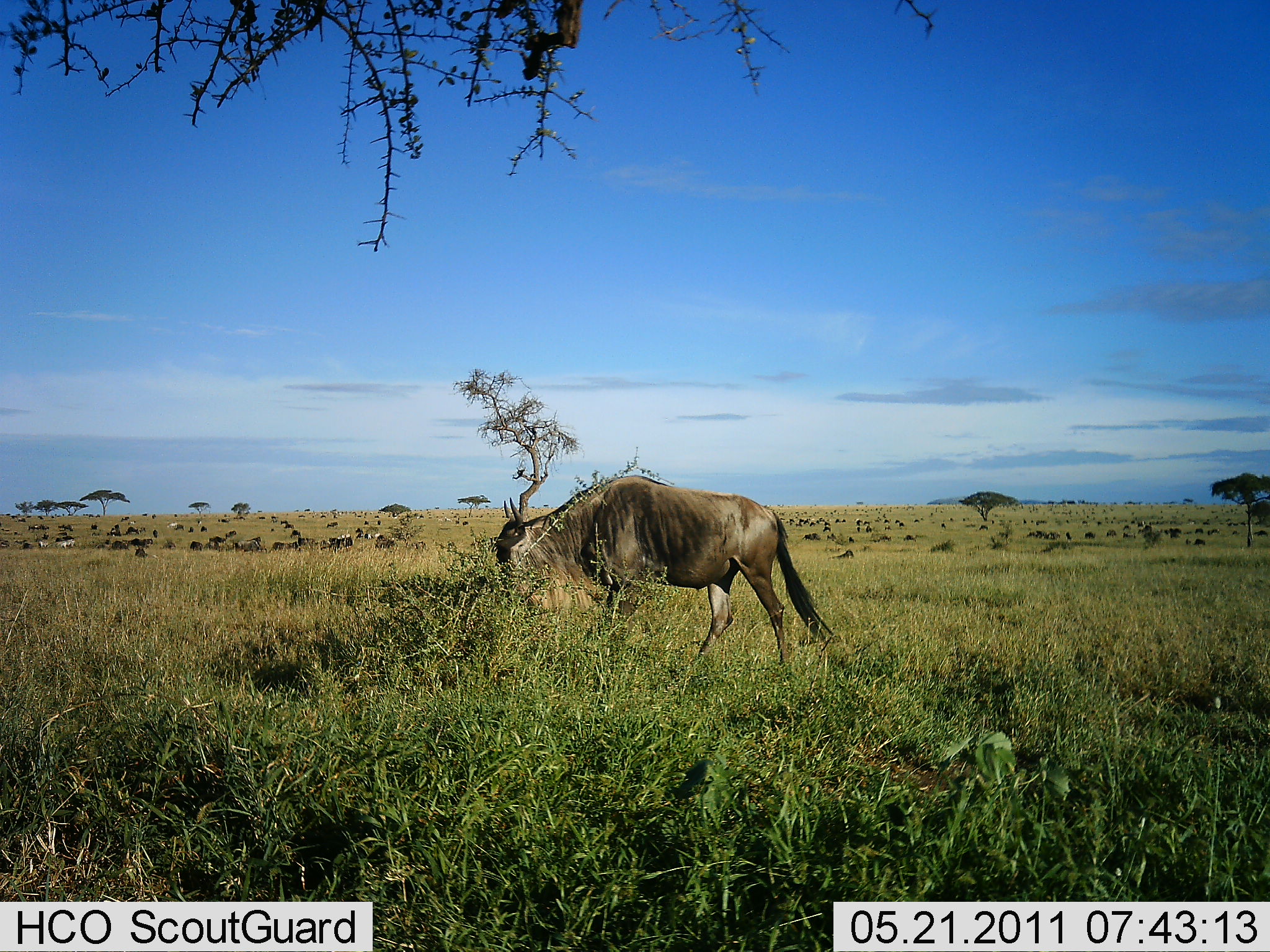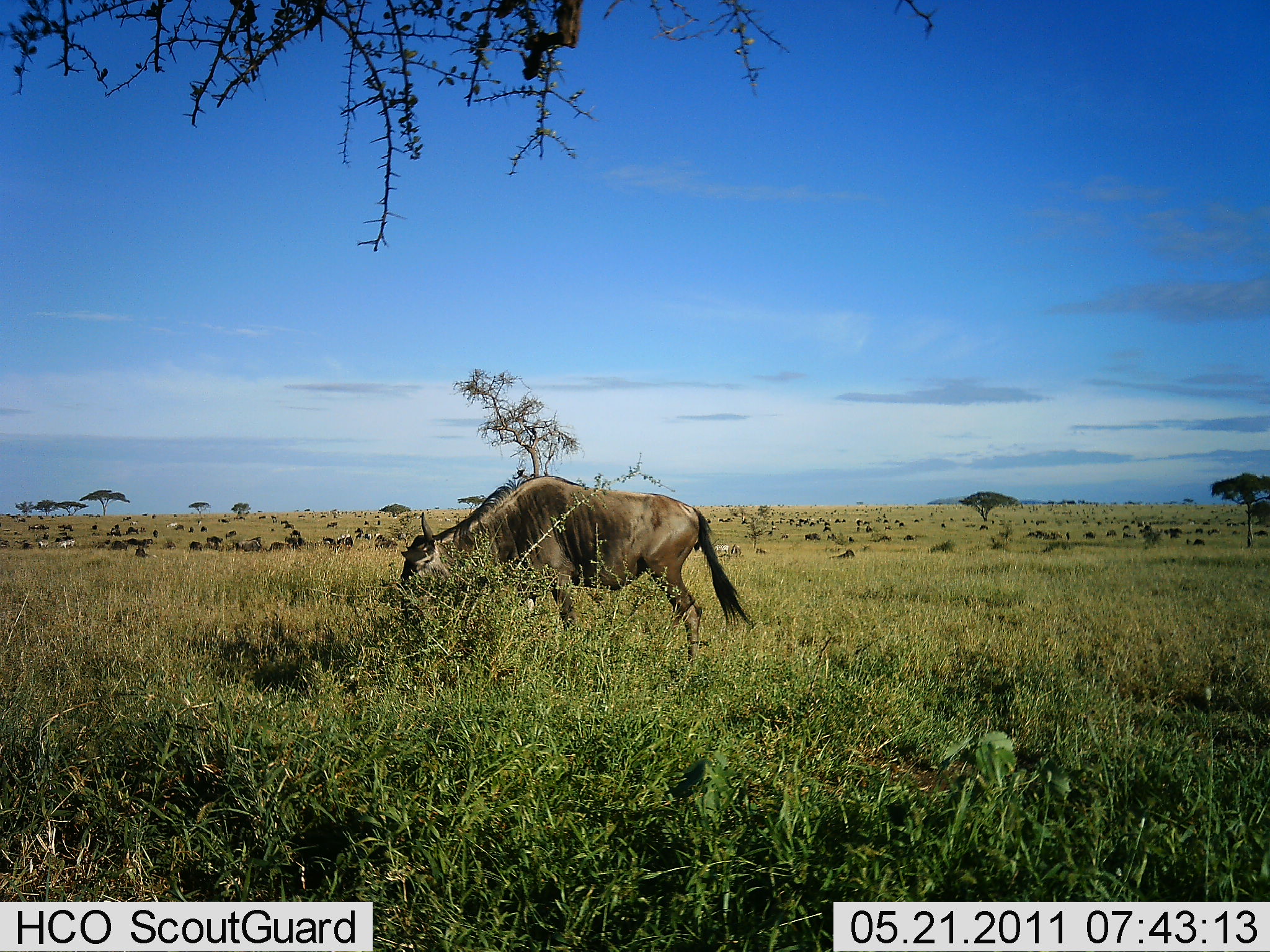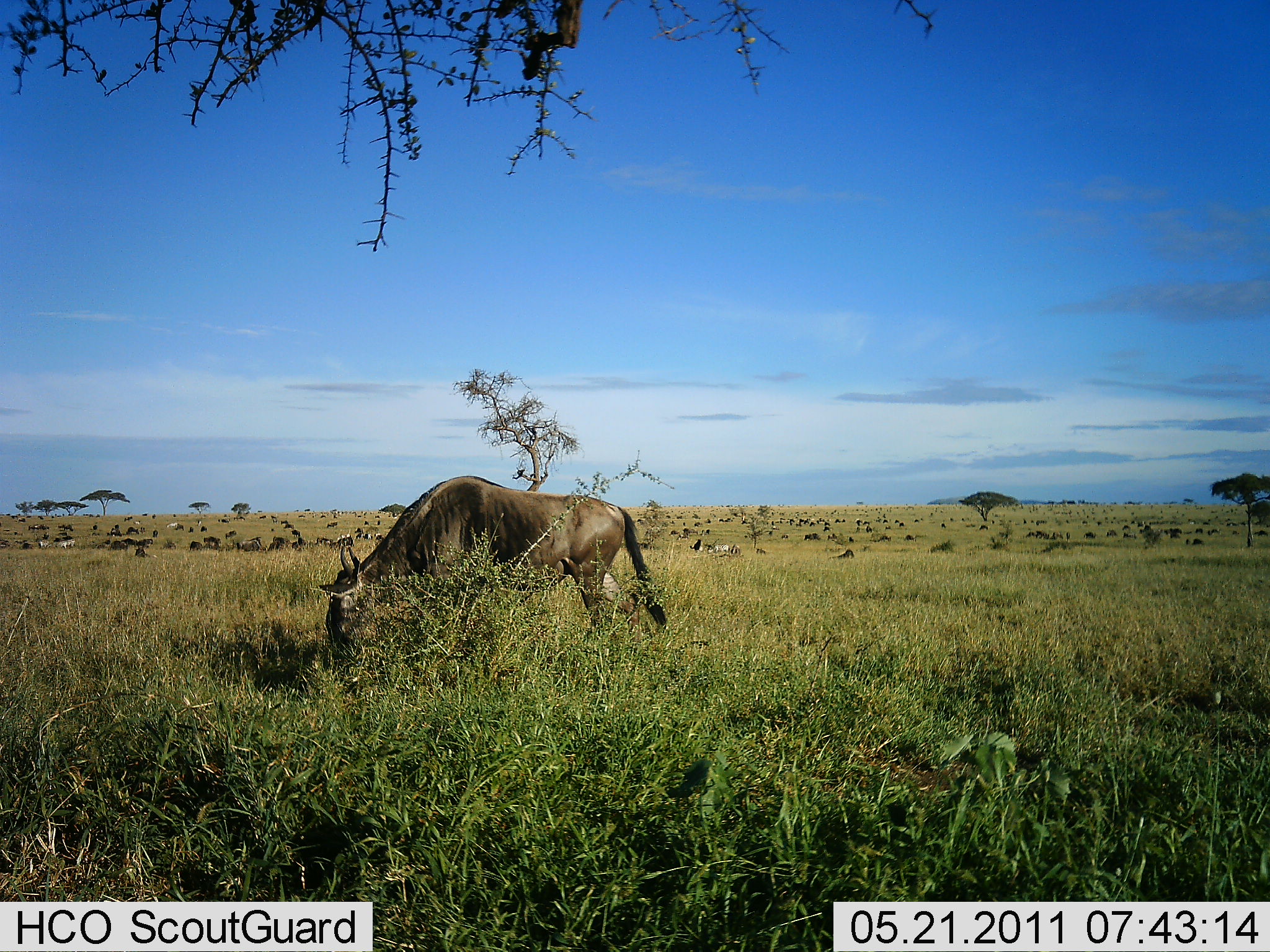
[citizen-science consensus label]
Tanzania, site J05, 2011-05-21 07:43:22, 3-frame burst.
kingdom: Animalia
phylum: Chordata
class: Mammalia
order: Artiodactyla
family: Bovidae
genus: Connochaetes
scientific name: Connochaetes taurinus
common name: blue wildebeest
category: wildebeest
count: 11-50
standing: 38%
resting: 8%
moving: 69%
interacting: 0%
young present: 0%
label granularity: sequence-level